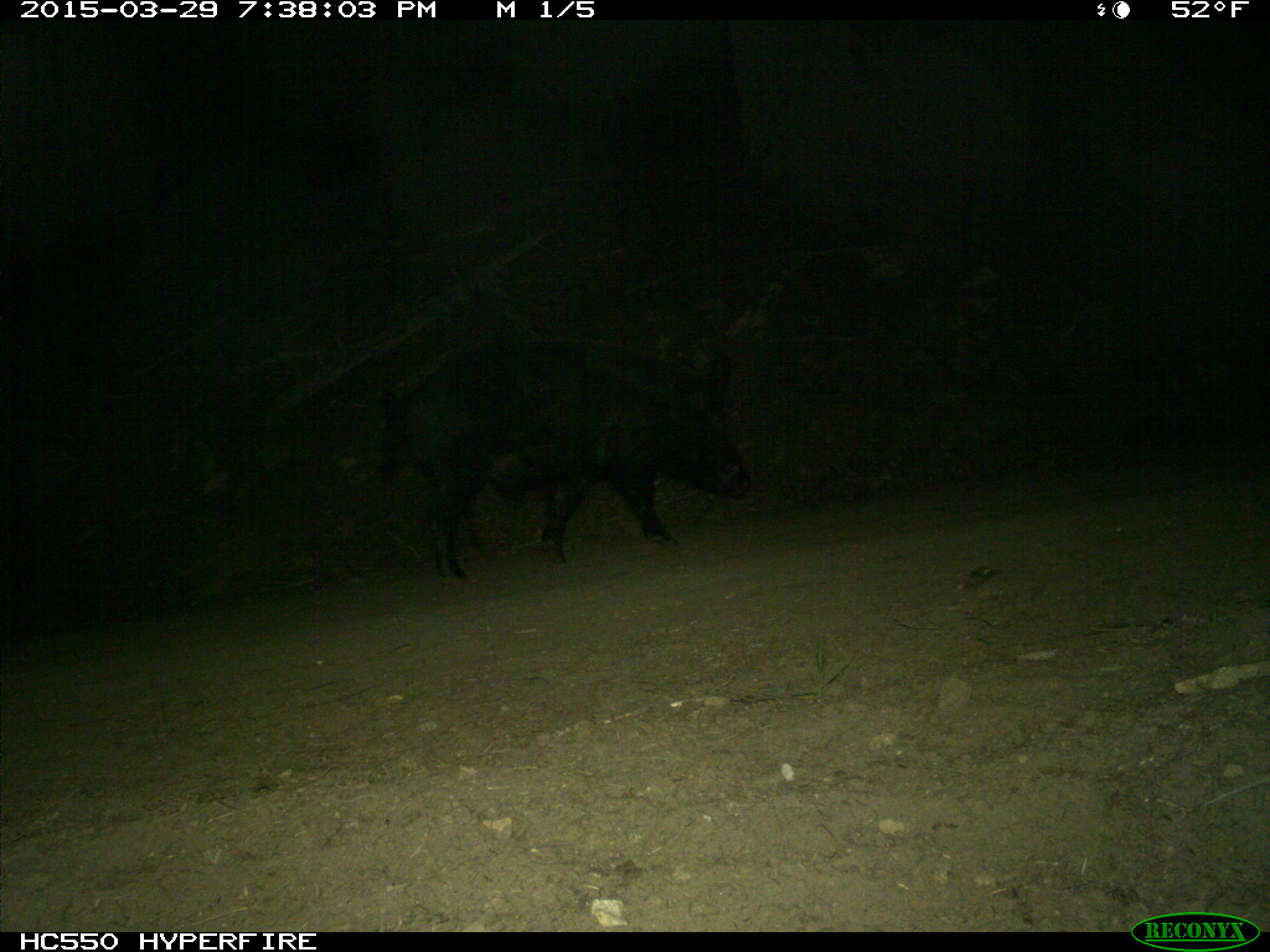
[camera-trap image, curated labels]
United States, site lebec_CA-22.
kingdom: Animalia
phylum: Chordata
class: Mammalia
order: Artiodactyla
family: Suidae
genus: Sus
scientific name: Sus scrofa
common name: wild boar